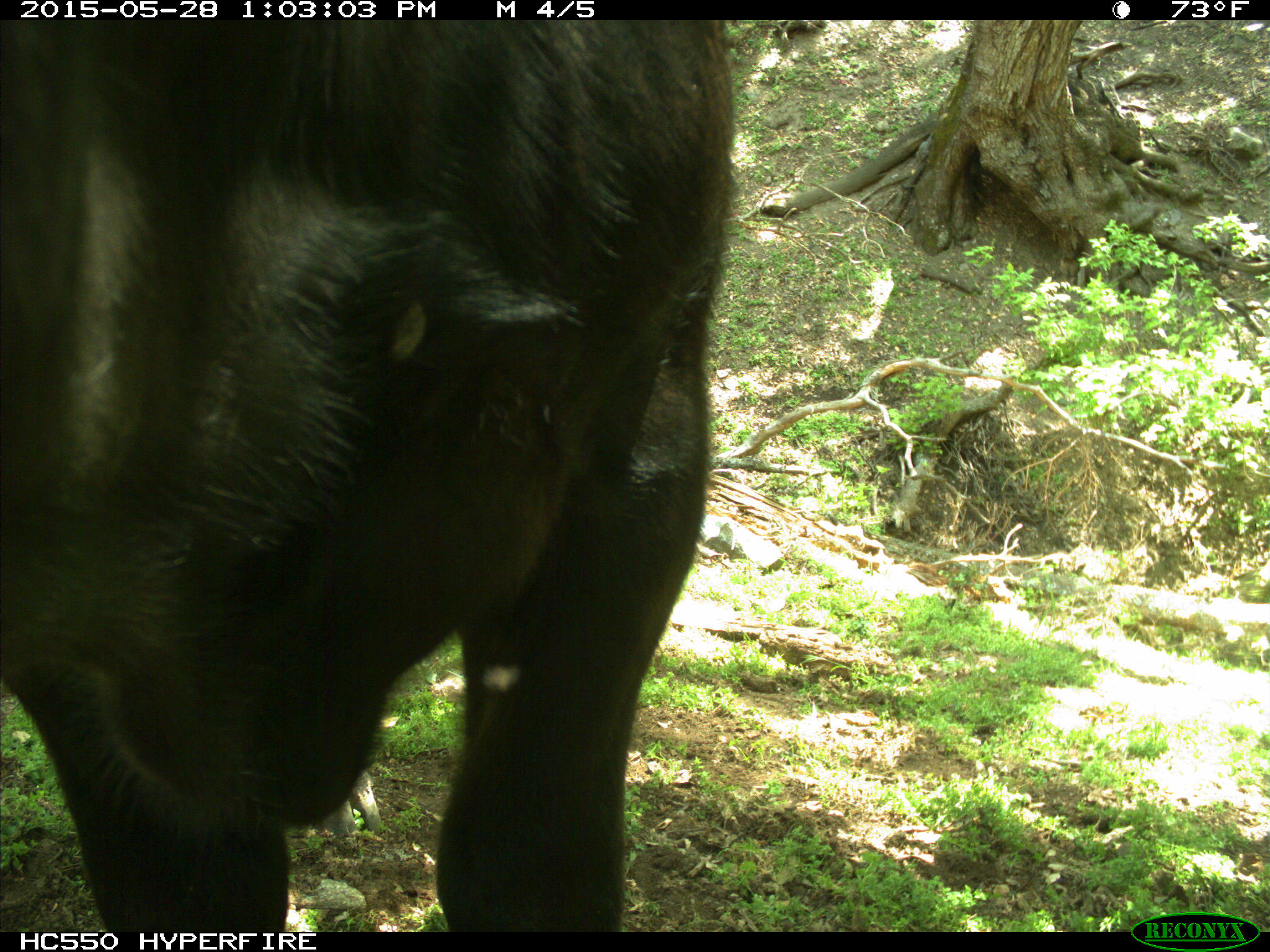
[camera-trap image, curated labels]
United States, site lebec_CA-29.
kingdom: Animalia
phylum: Chordata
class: Mammalia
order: Artiodactyla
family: Bovidae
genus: Bos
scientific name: Bos taurus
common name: domestic cow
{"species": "Bos taurus (domestic cow)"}